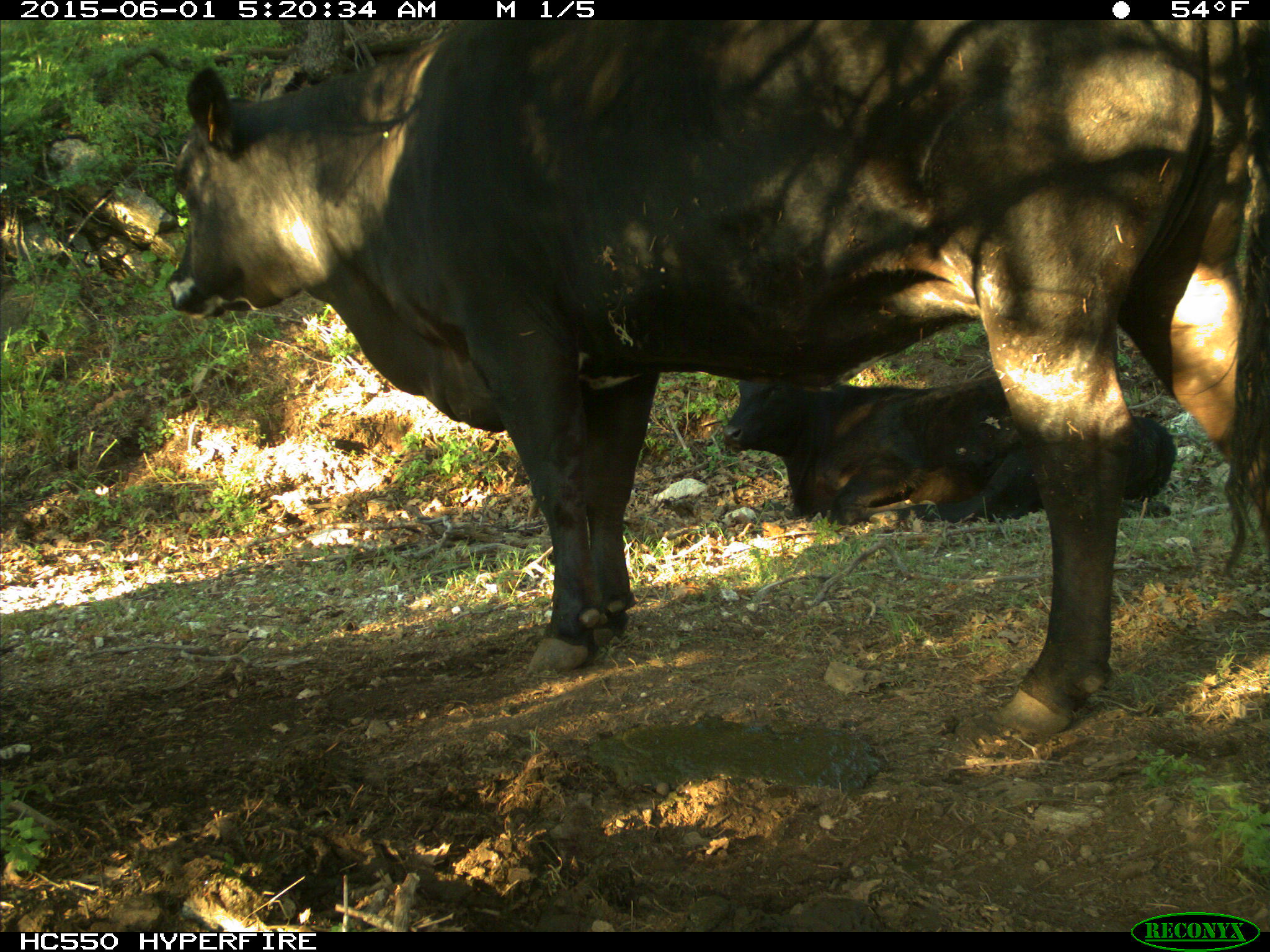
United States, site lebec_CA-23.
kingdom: Animalia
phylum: Chordata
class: Mammalia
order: Artiodactyla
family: Bovidae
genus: Bos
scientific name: Bos taurus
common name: domestic cow